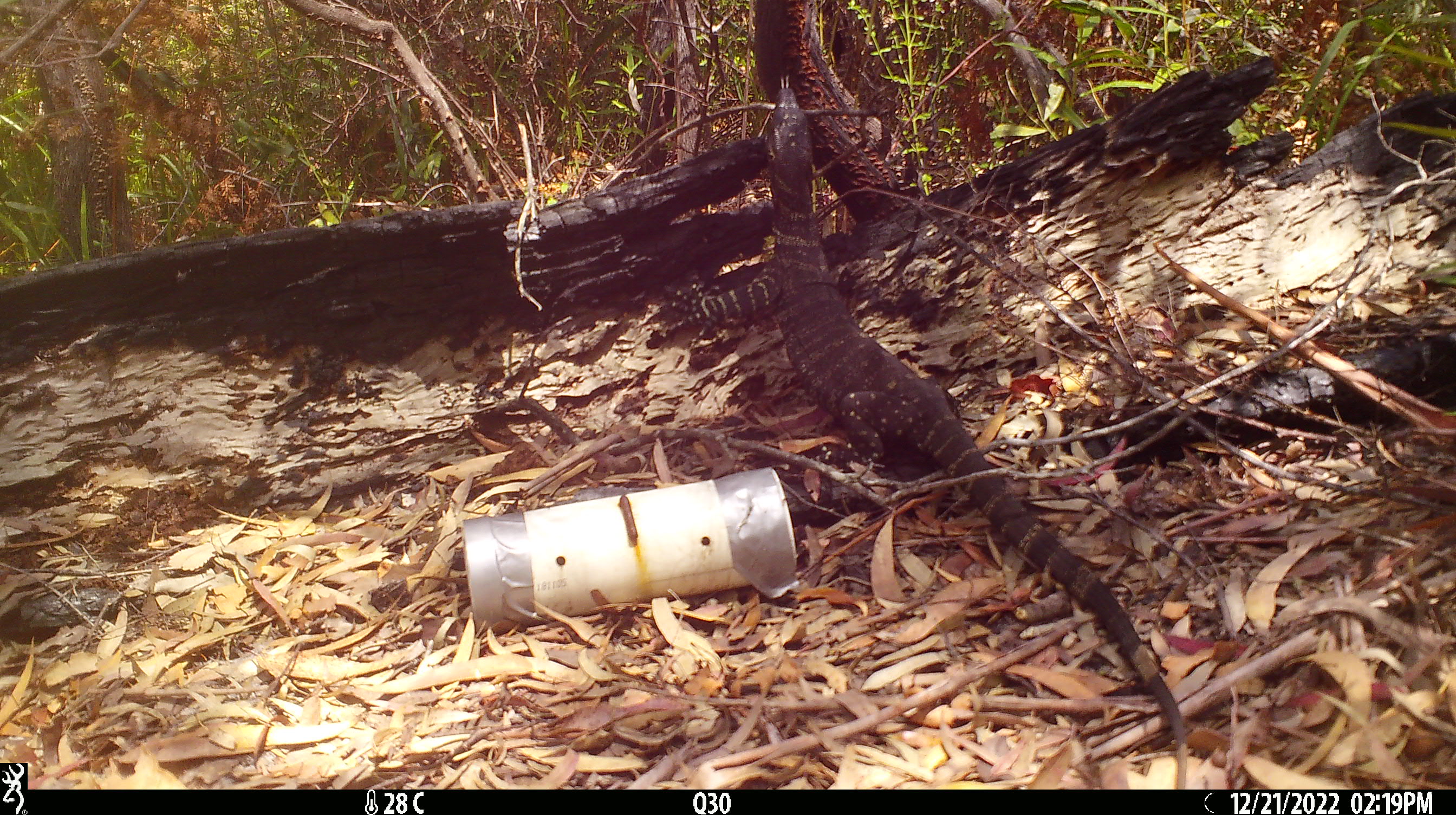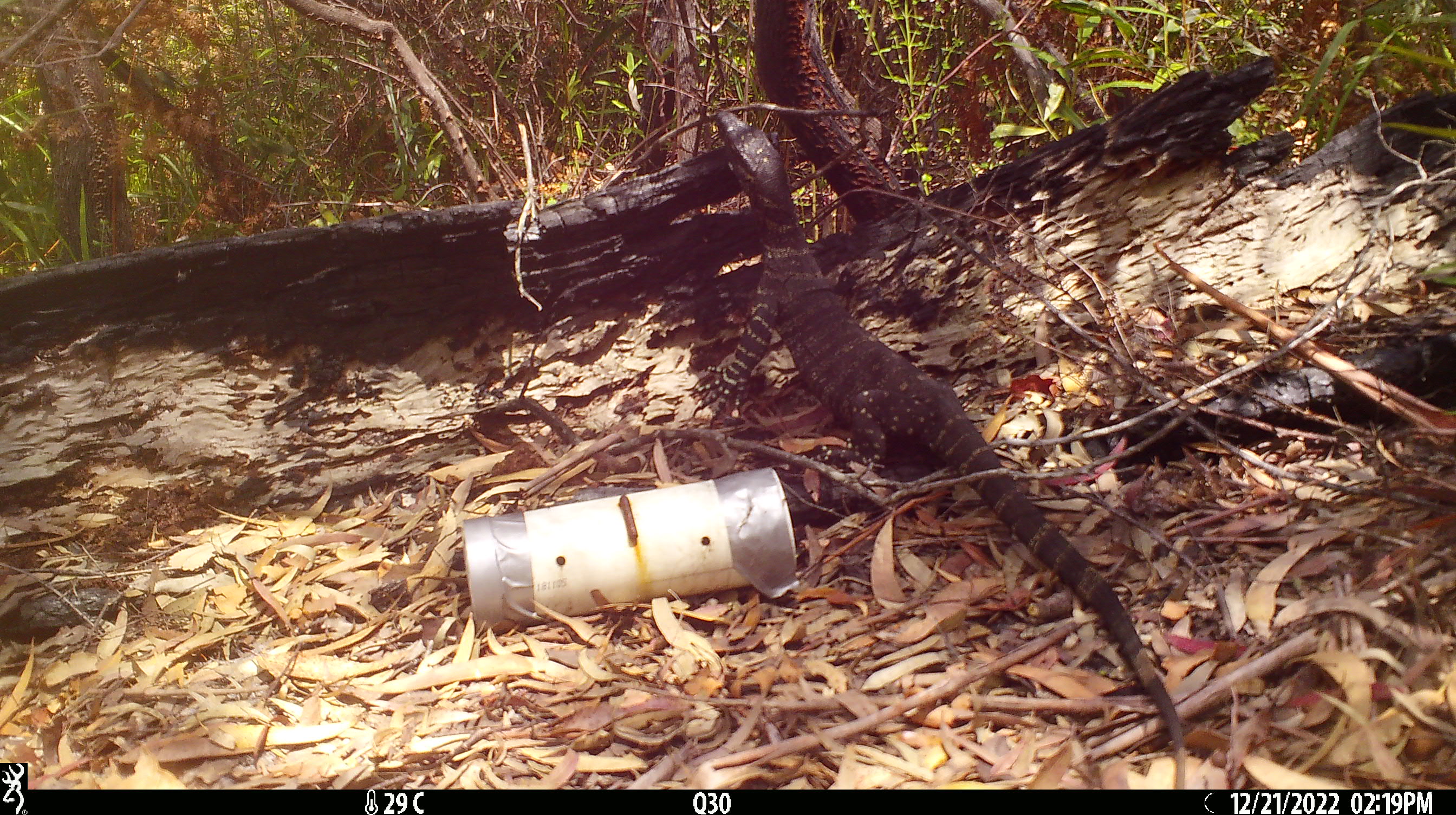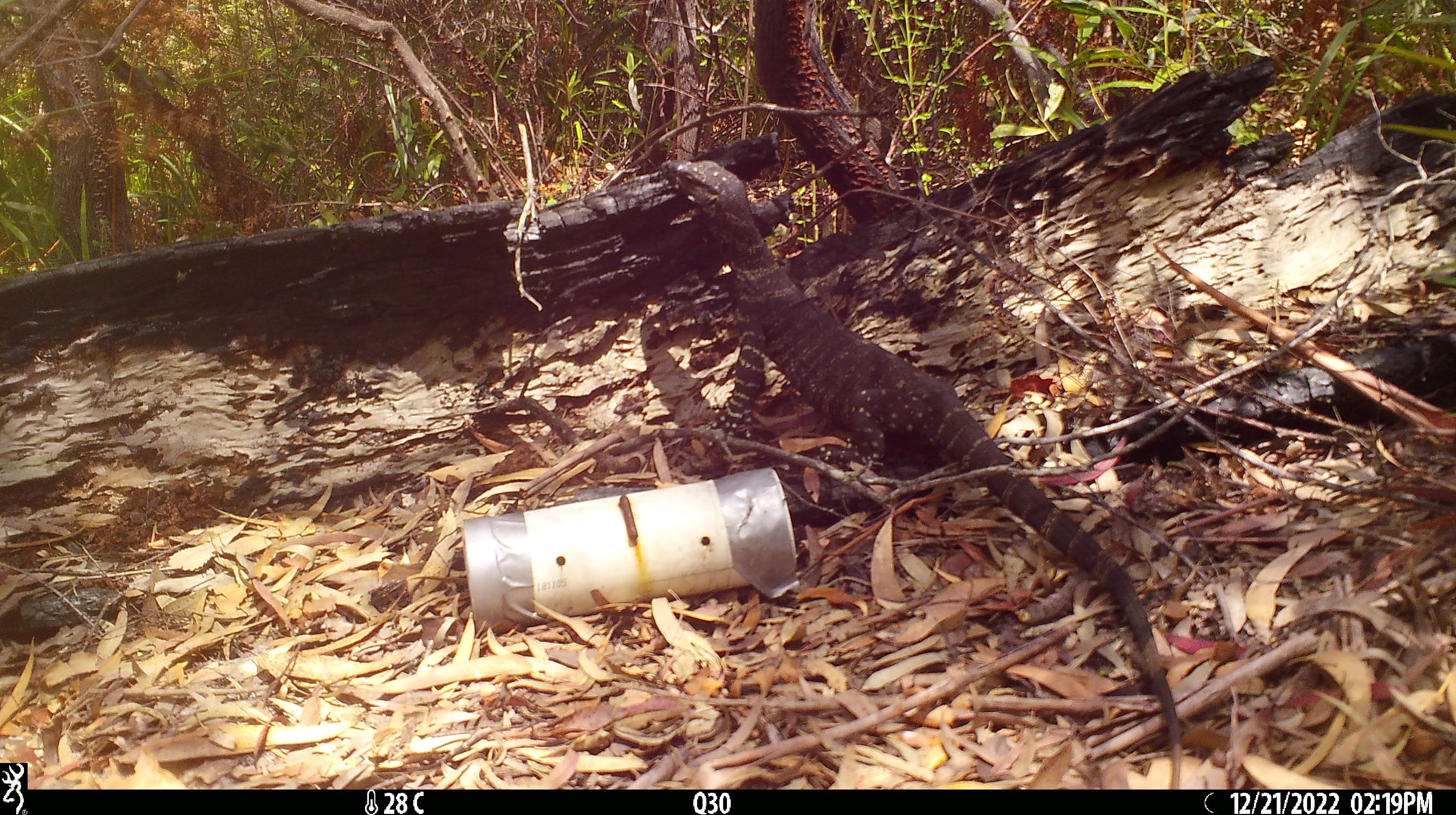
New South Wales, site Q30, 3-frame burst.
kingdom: Animalia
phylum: Chordata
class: Reptilia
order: Squamata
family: Varanidae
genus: Varanus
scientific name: Varanus varius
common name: lace monitor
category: goanna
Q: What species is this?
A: Goanna (lace monitor) (Varanus varius).